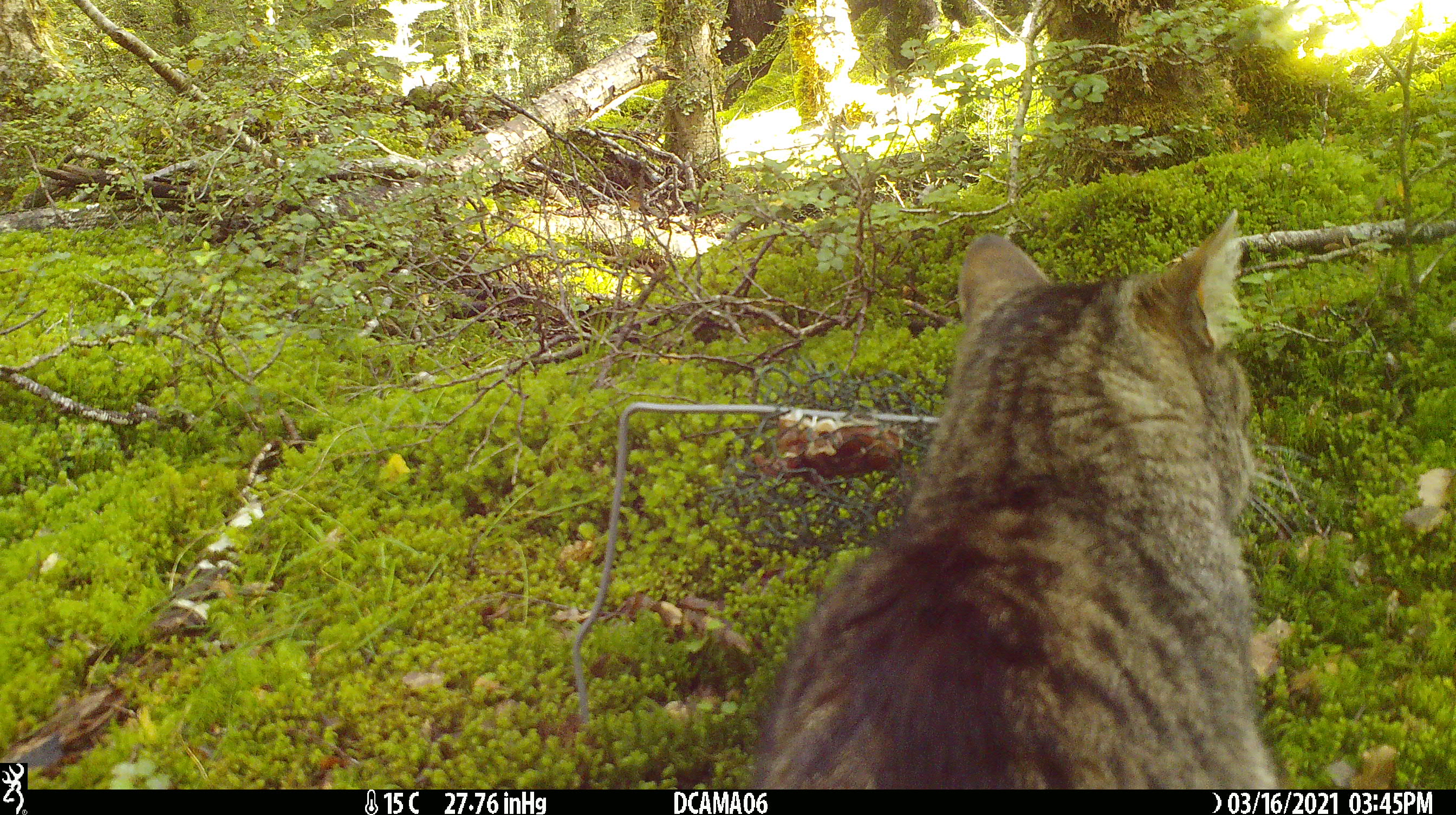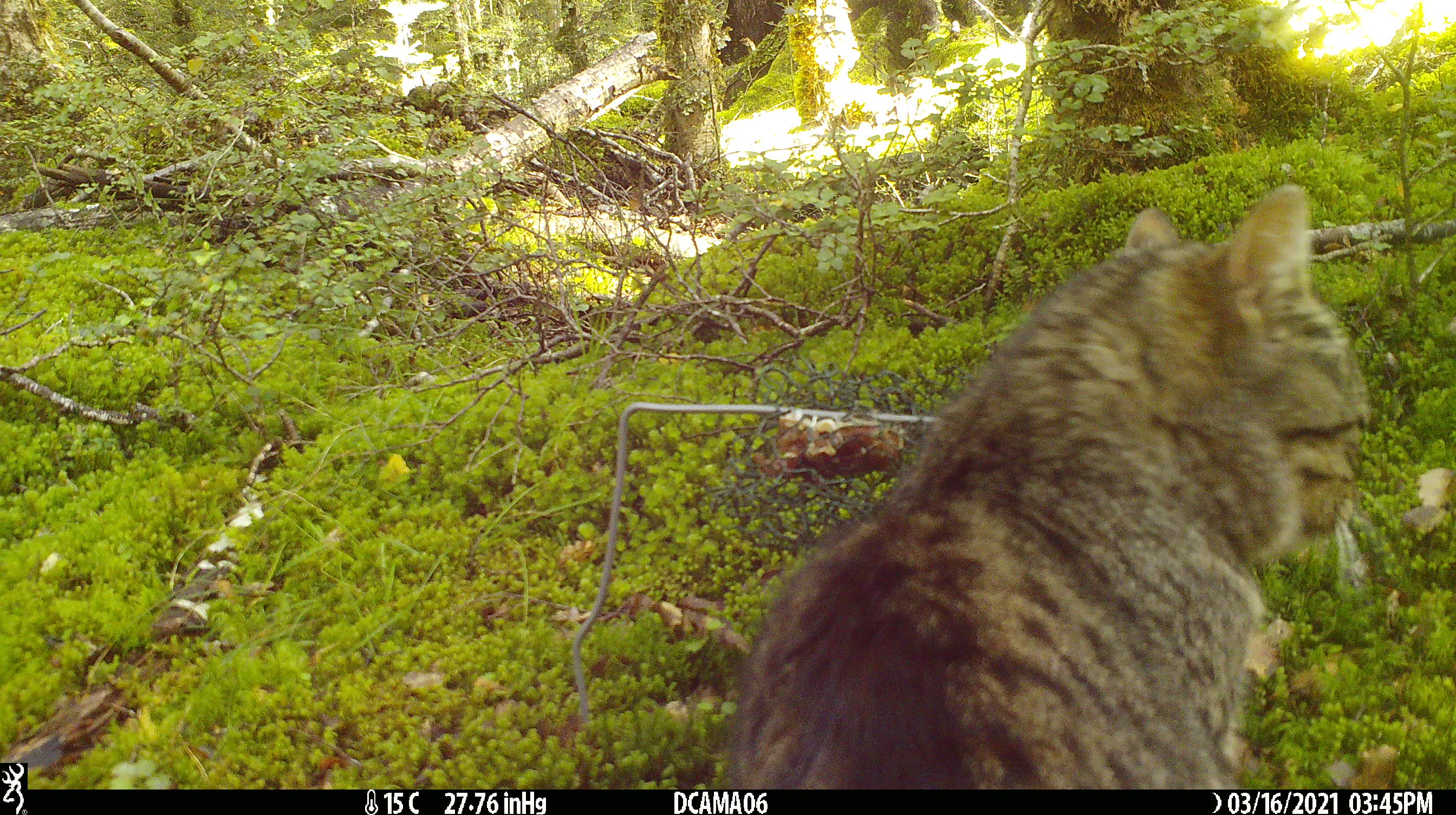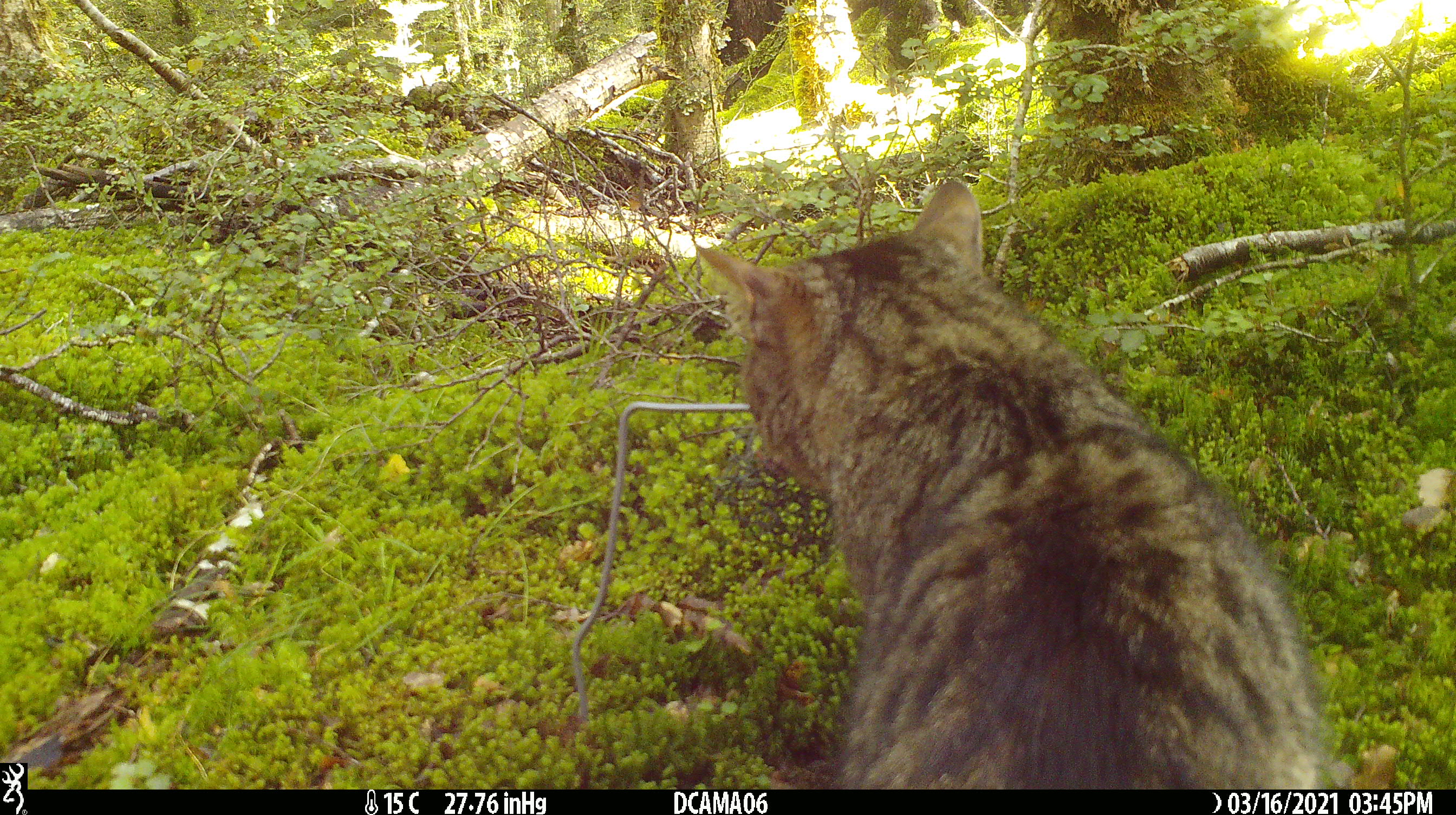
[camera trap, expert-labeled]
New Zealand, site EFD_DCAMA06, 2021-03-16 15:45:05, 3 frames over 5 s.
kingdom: Animalia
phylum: Chordata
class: Mammalia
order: Carnivora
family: Felidae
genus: Felis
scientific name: Felis catus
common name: domestic cat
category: cat